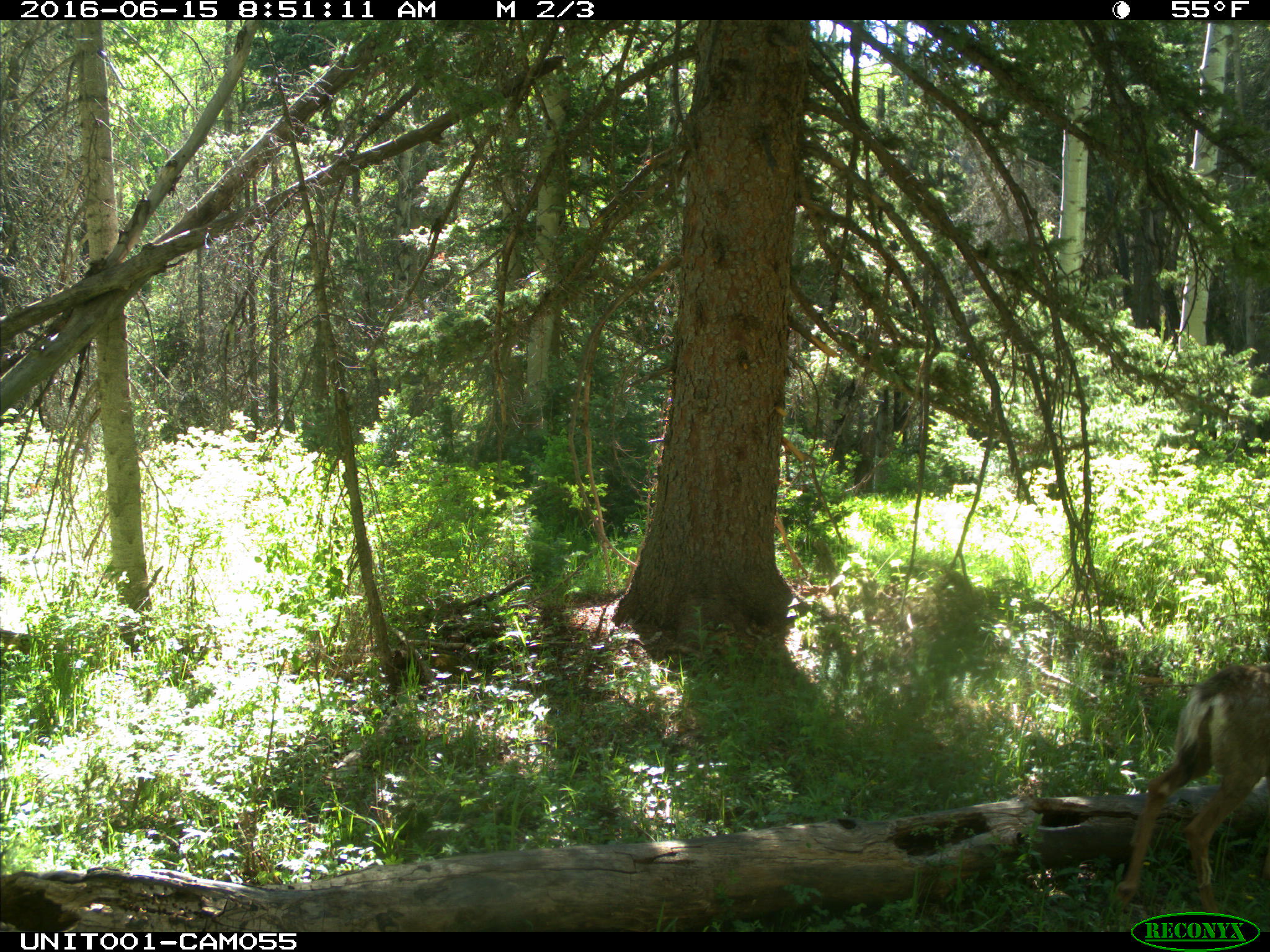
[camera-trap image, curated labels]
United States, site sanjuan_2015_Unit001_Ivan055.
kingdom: Animalia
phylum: Chordata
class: Mammalia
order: Artiodactyla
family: Cervidae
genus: Odocoileus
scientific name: Odocoileus hemionus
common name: mule deer